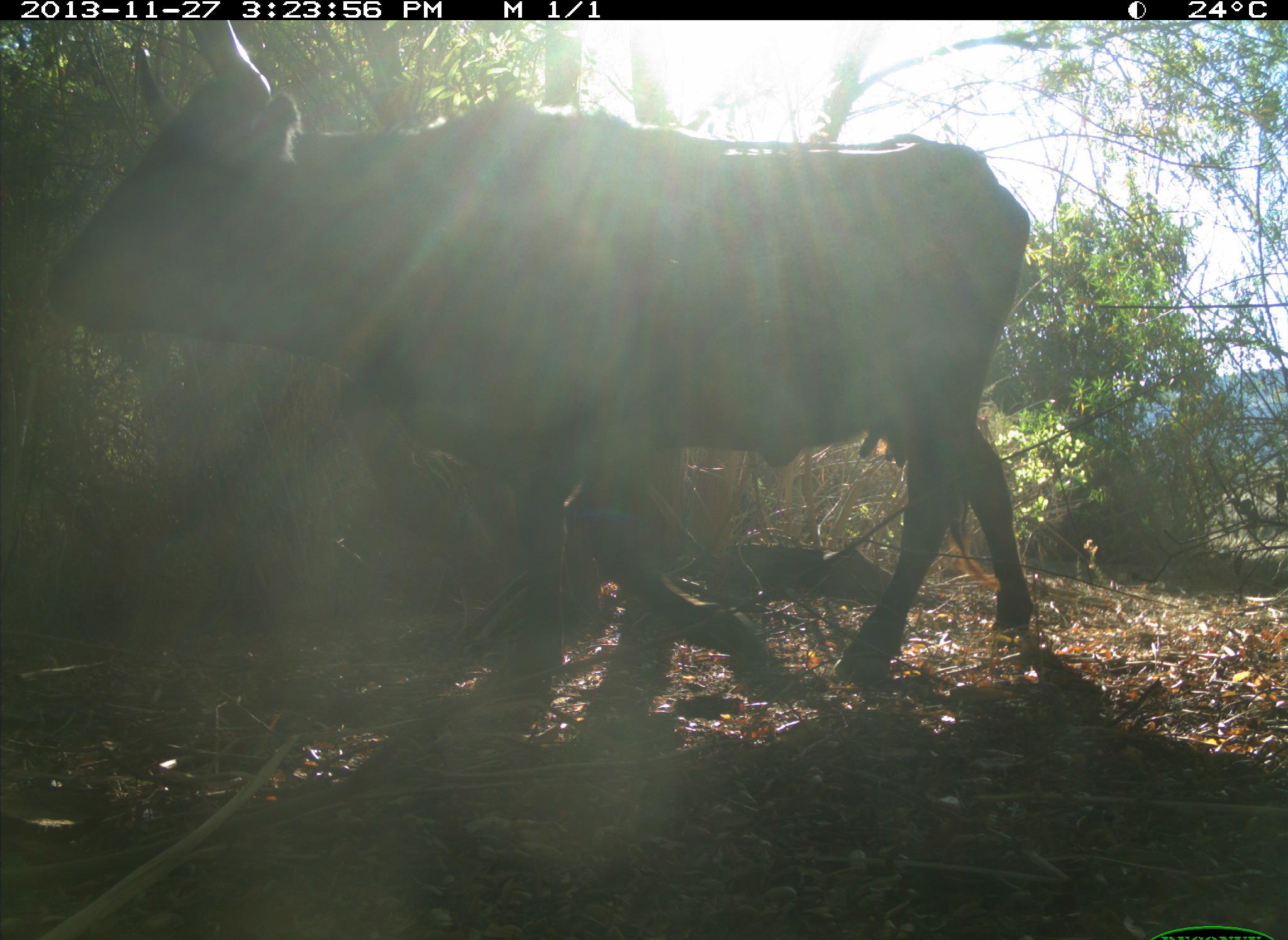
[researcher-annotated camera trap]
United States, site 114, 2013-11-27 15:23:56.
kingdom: Animalia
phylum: Chordata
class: Mammalia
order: Artiodactyla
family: Bovidae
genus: Bos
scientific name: Bos taurus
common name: cow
Cow (Bos taurus).